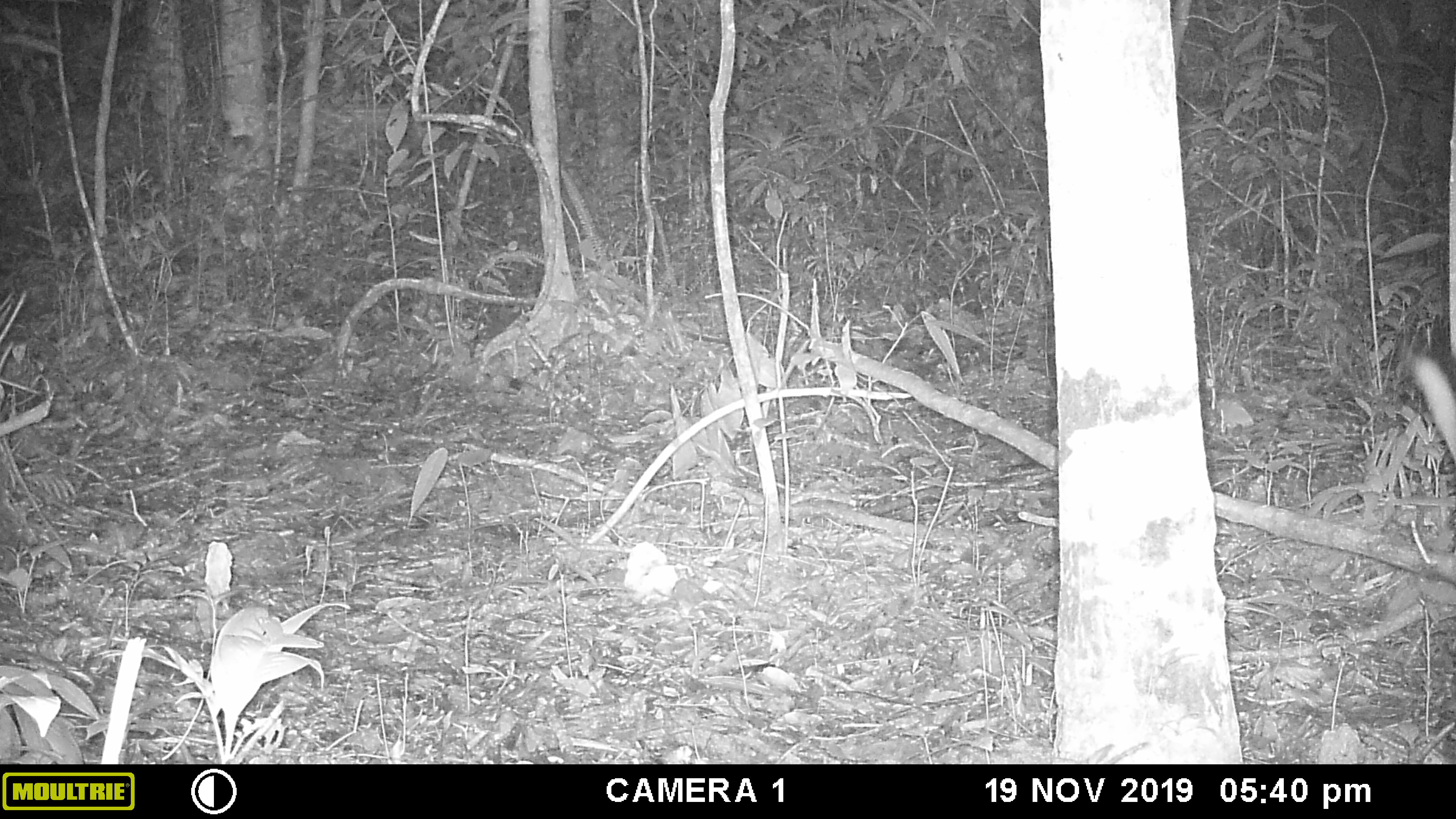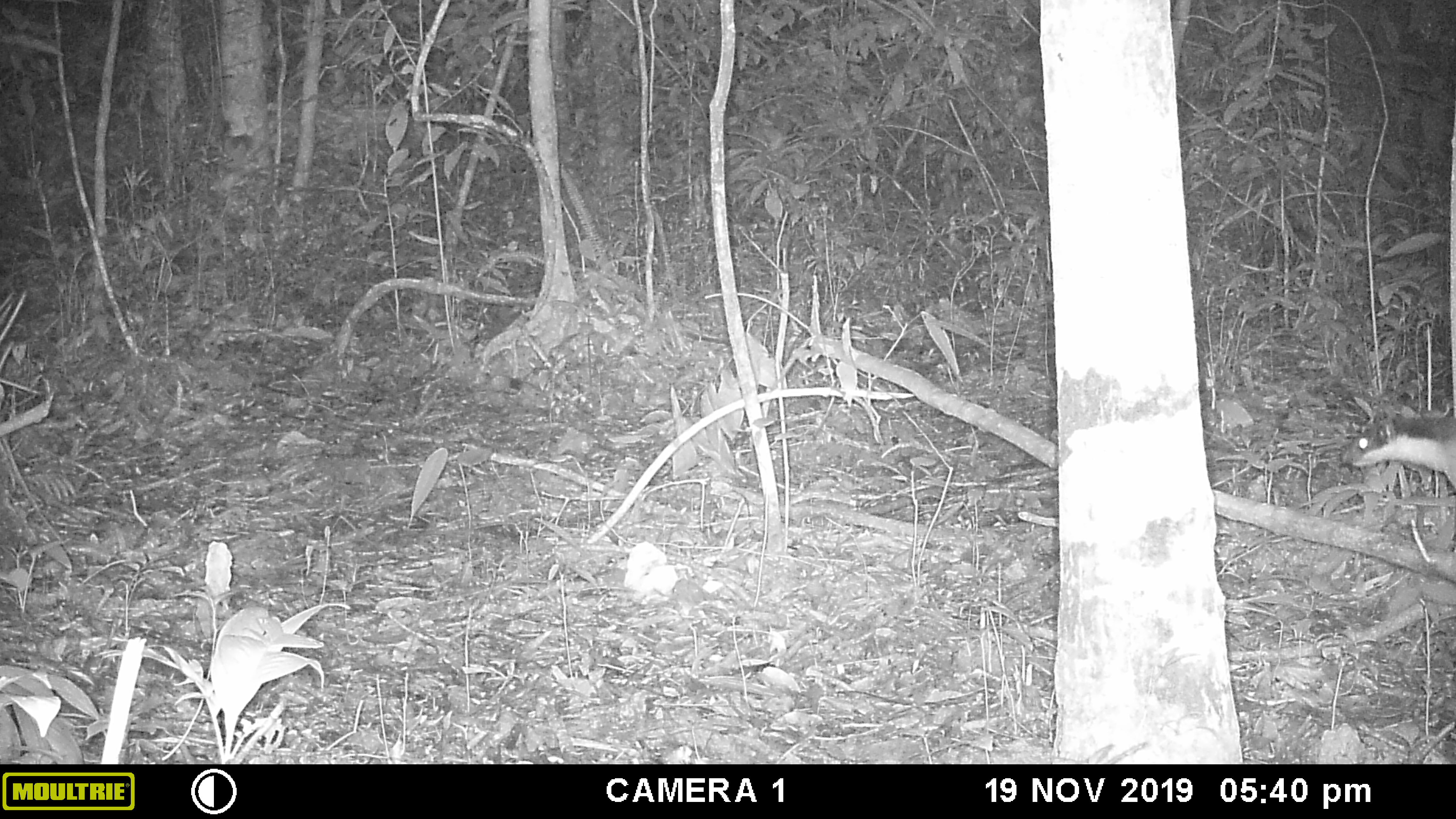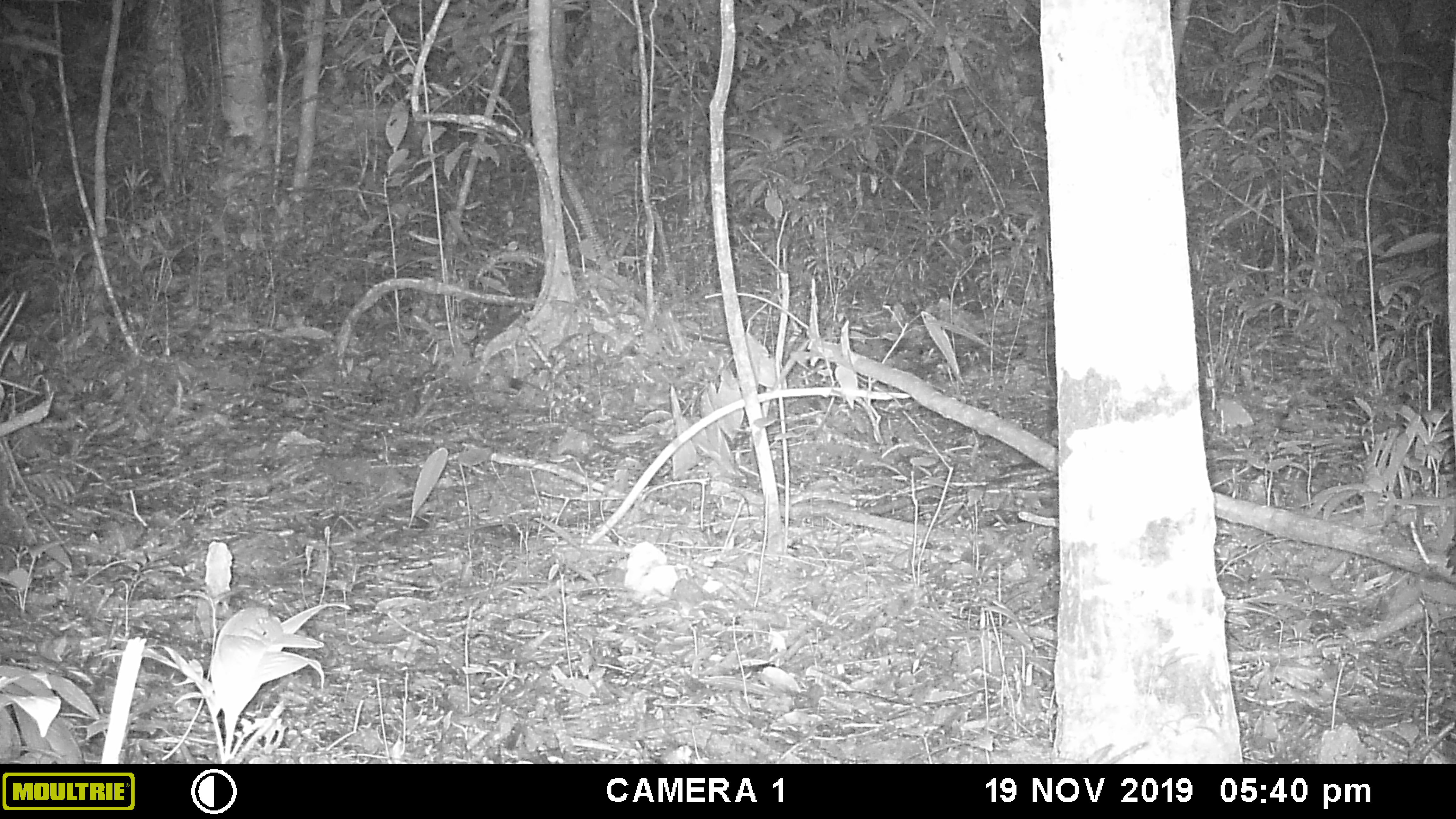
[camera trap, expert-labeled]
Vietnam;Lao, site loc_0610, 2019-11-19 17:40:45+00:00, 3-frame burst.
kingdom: Animalia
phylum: Chordata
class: Mammalia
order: Carnivora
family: Mustelidae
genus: Martes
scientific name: Martes flavigula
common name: yellow-throated marten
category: yellow throated marten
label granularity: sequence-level